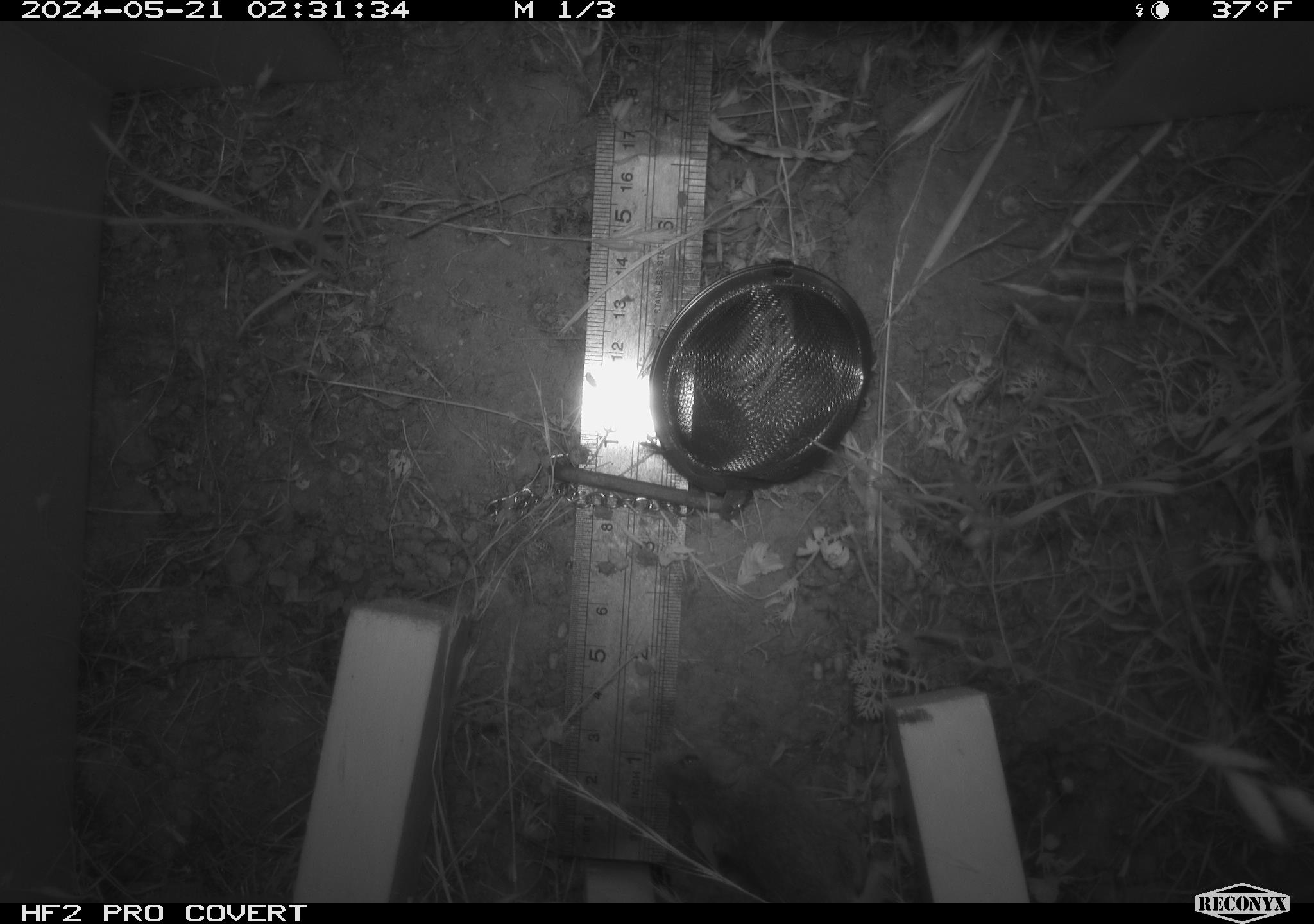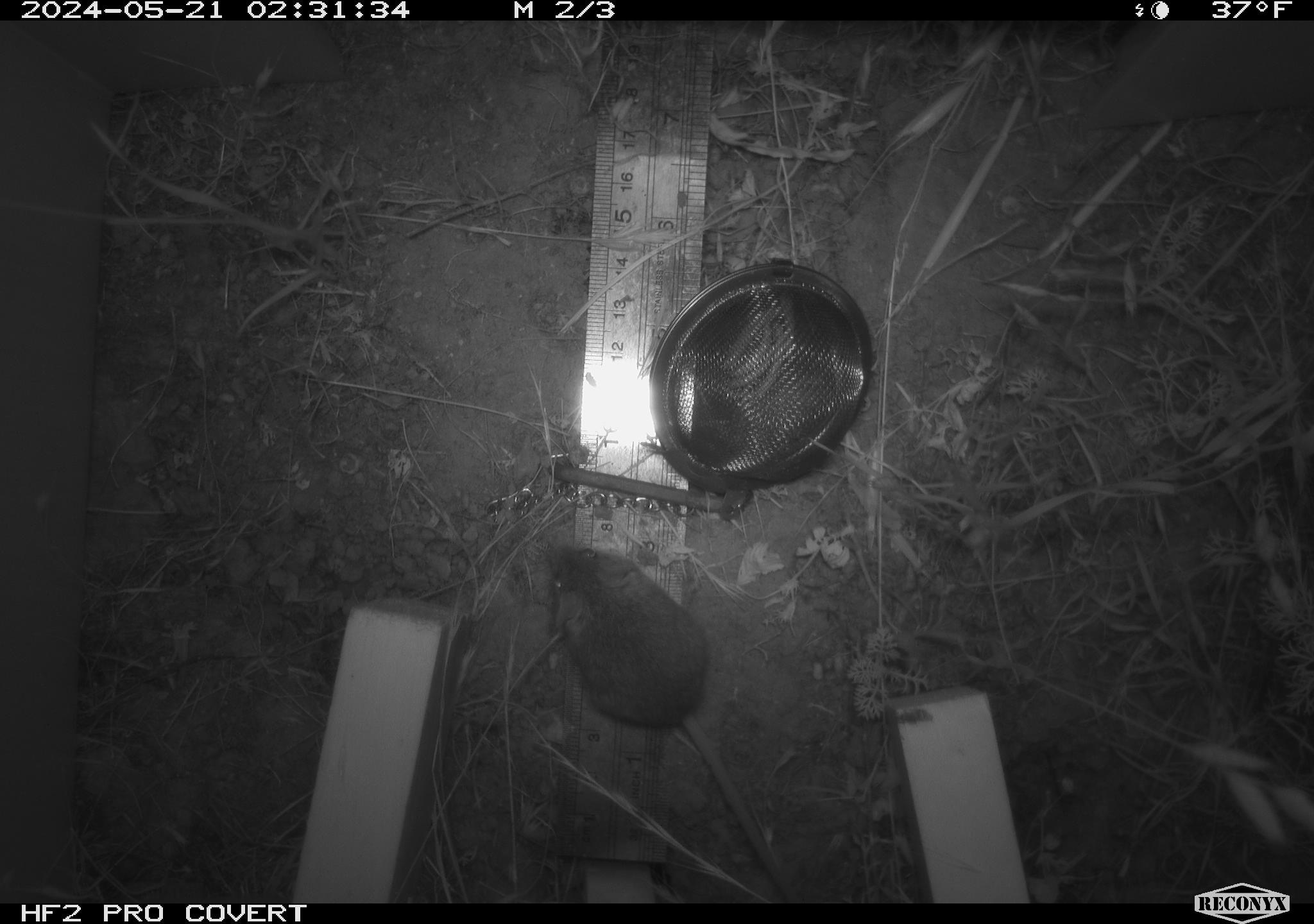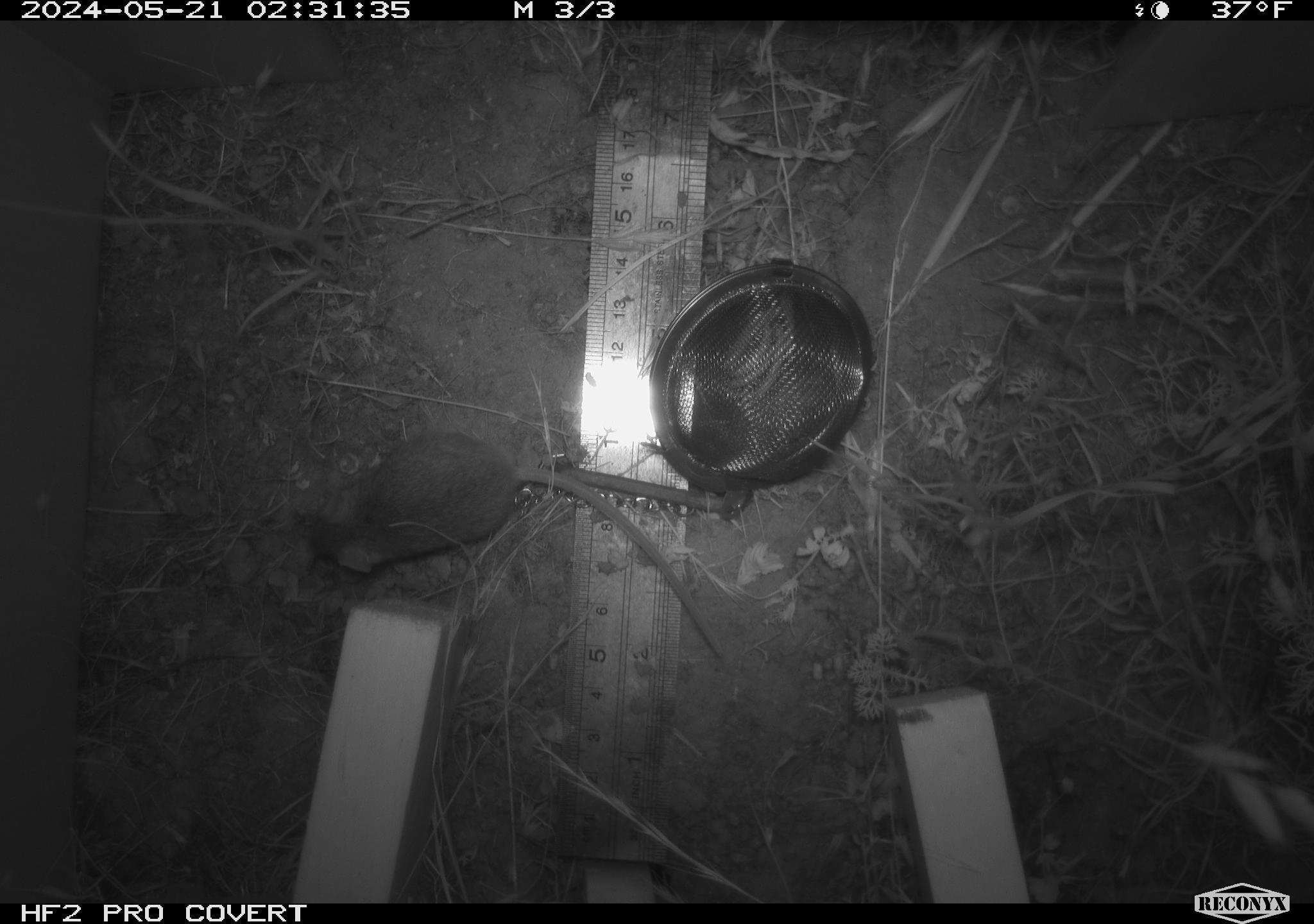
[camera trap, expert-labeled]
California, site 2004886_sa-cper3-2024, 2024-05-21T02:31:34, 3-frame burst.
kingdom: Animalia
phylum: Chordata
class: Mammalia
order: Rodentia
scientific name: Rodentia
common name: rodent